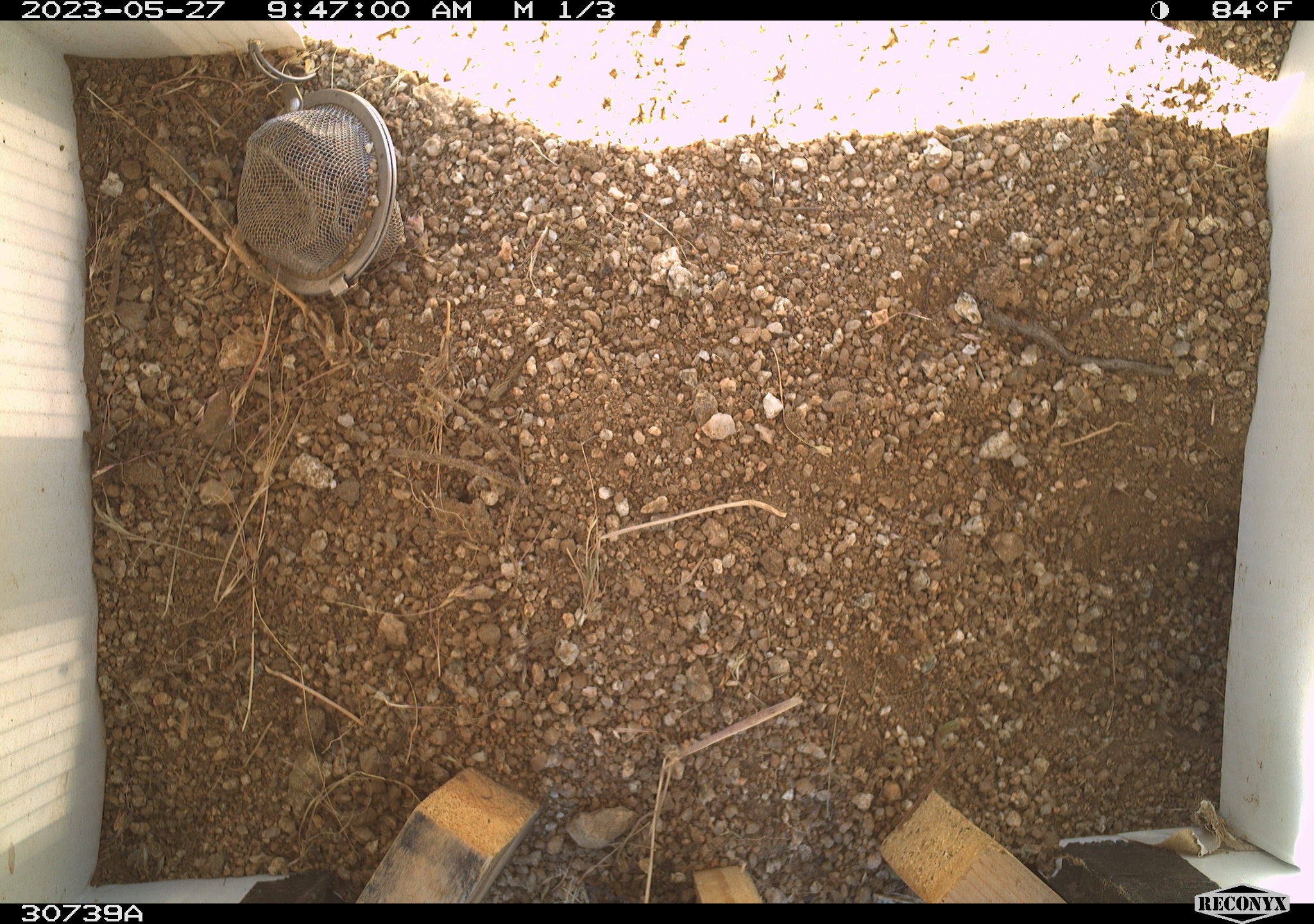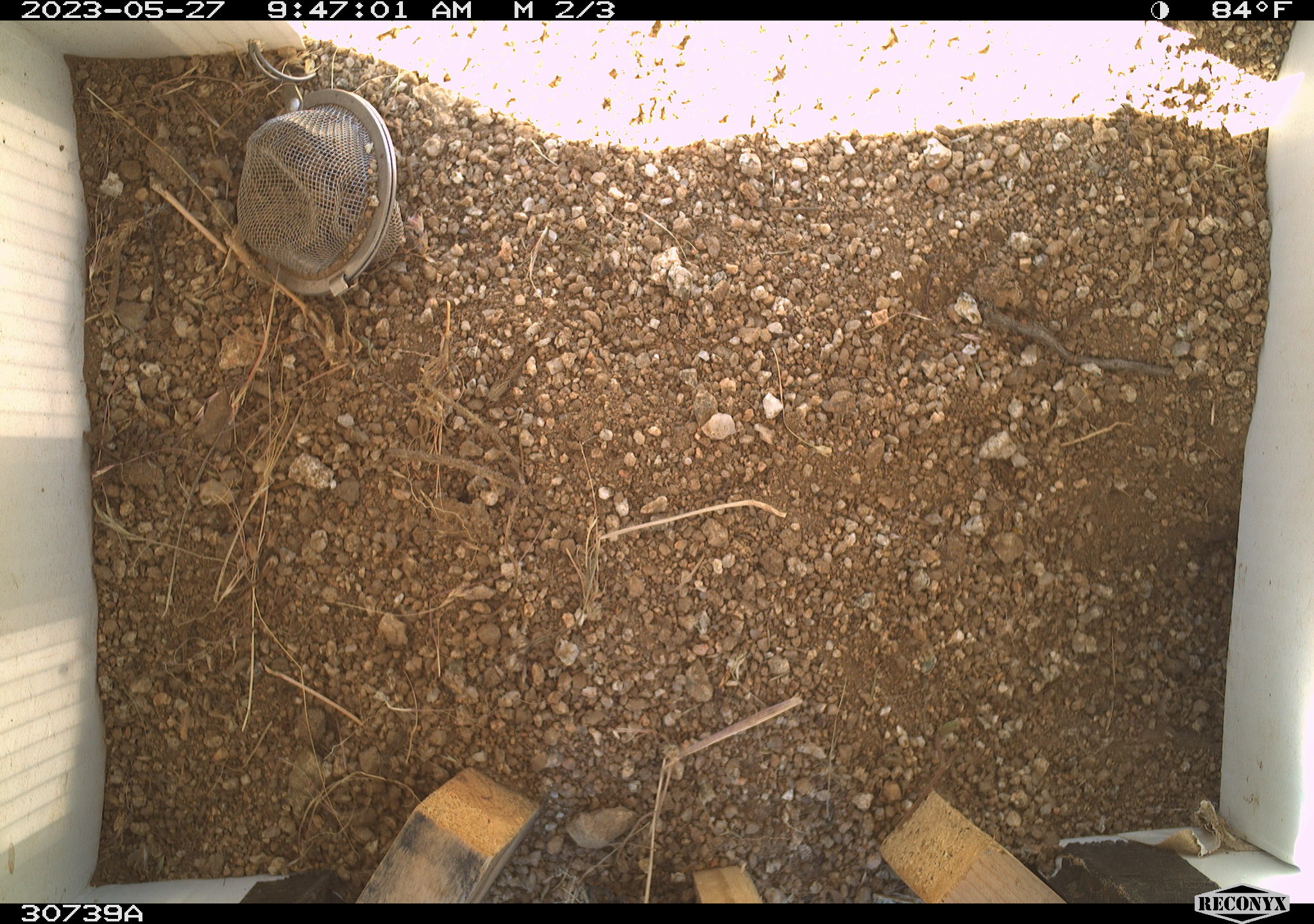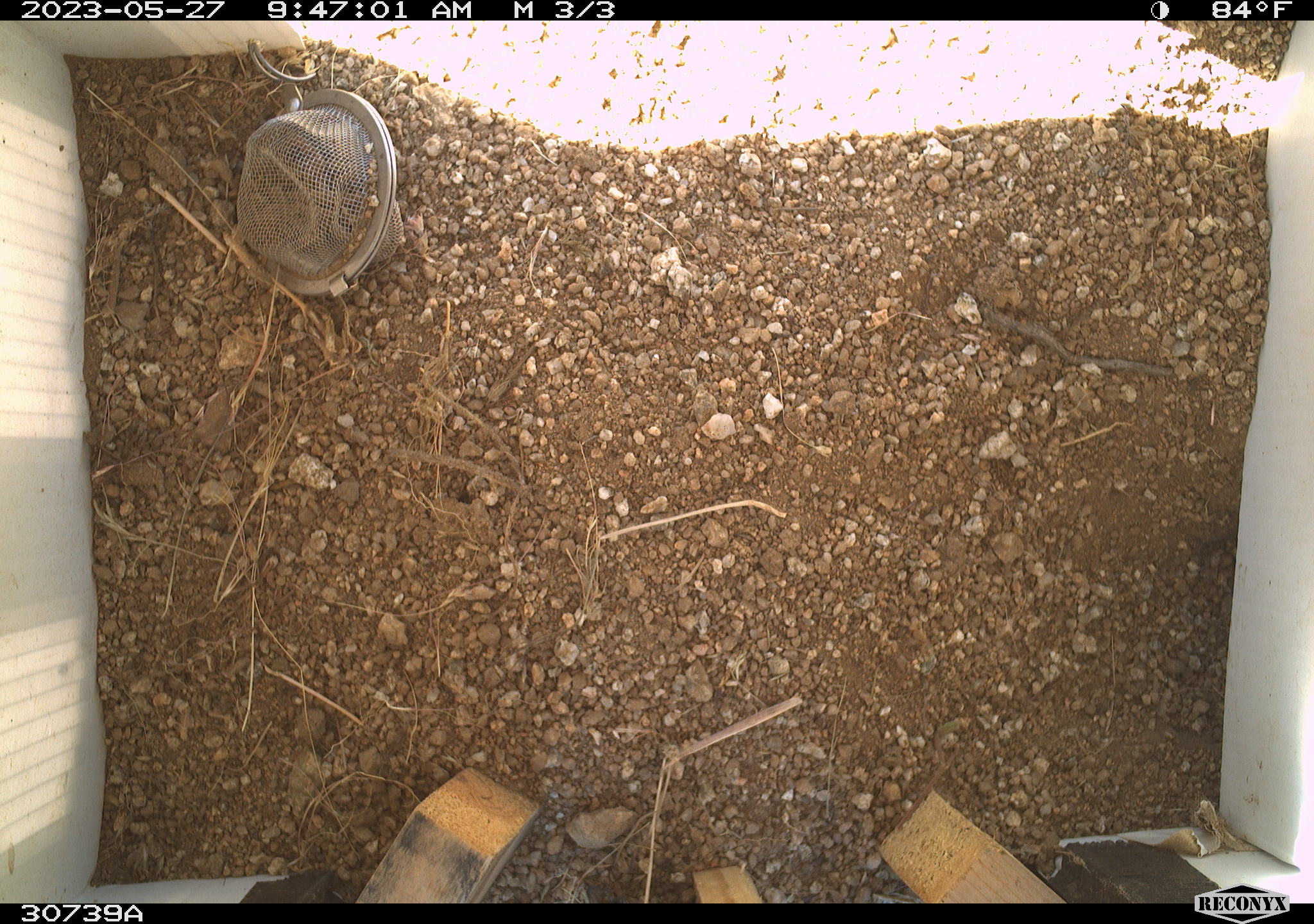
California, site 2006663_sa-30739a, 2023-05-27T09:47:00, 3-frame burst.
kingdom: Animalia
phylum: Chordata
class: Mammalia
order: Rodentia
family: Sciuridae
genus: Ammospermophilus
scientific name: Ammospermophilus leucurus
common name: white-tailed antelope squirrel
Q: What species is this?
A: White-tailed antelope squirrel (Ammospermophilus leucurus).